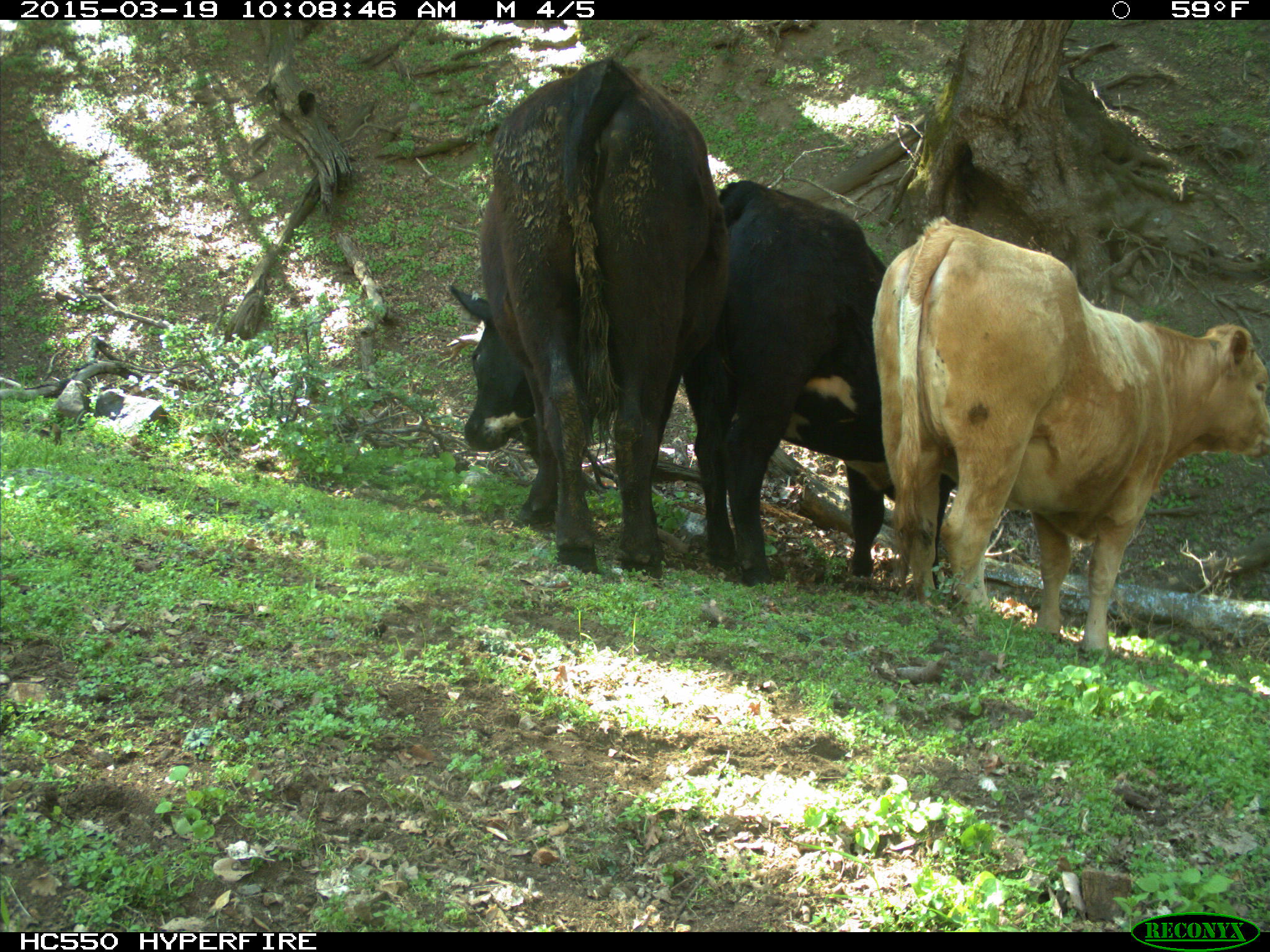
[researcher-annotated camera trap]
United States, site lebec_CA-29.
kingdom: Animalia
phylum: Chordata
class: Mammalia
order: Artiodactyla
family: Bovidae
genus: Bos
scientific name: Bos taurus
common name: domestic cow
Bos taurus (domestic cow).